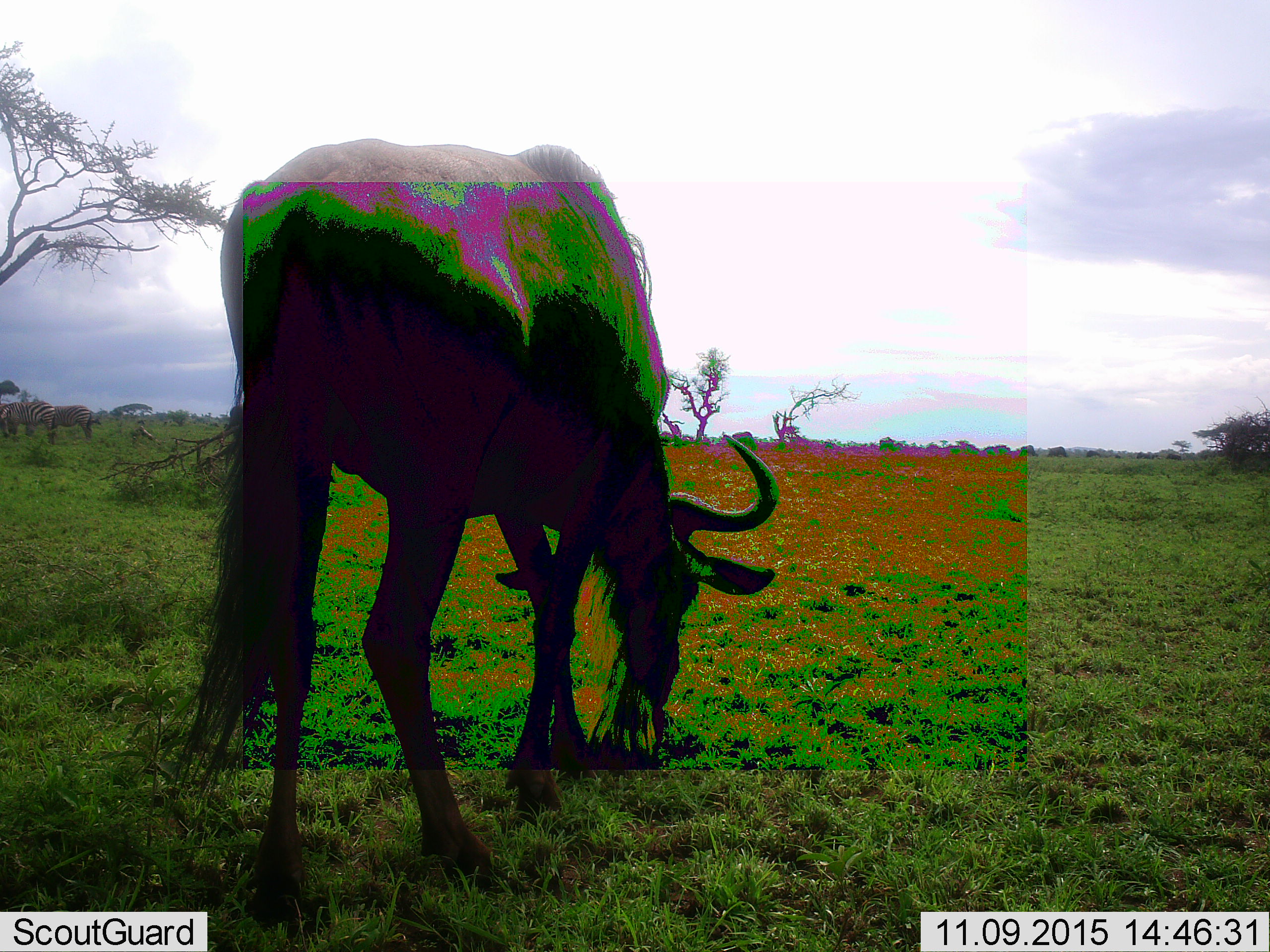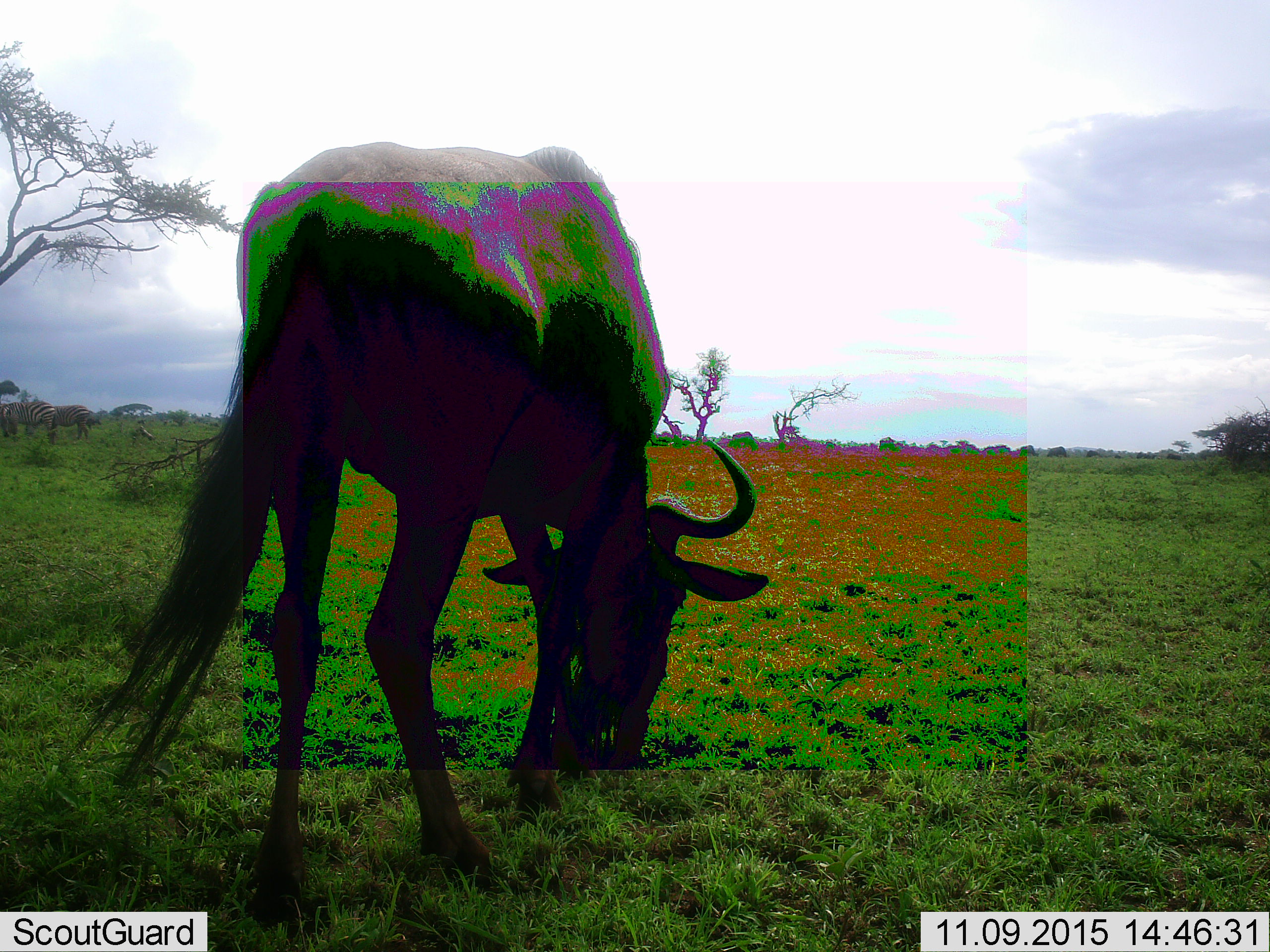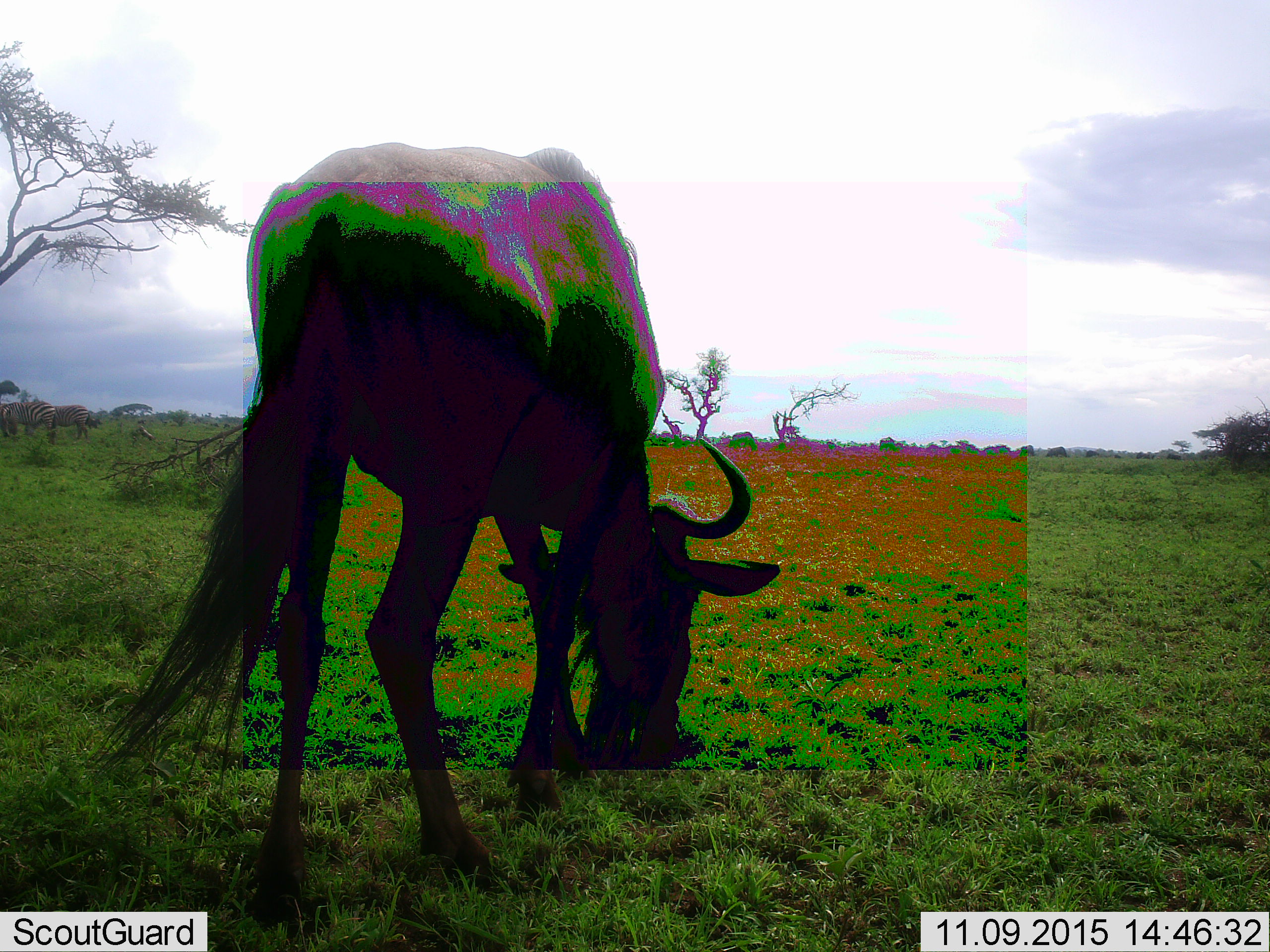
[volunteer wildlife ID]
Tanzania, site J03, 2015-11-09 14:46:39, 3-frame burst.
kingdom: Animalia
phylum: Chordata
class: Mammalia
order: Artiodactyla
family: Bovidae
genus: Connochaetes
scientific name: Connochaetes taurinus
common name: blue wildebeest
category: wildebeest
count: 1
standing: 18%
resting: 0%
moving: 18%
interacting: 0%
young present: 0%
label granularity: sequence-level